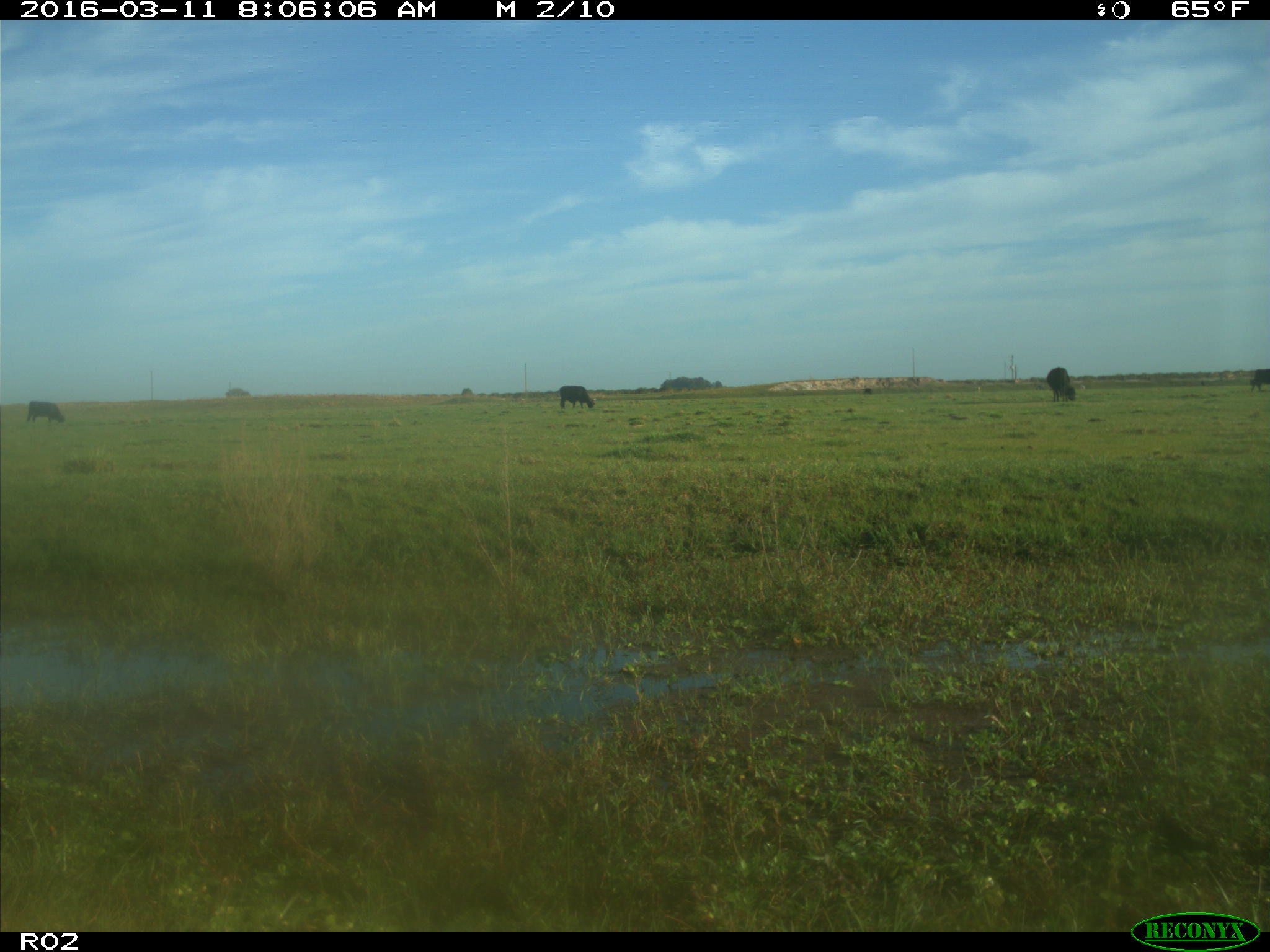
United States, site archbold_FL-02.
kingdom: Animalia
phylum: Chordata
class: Mammalia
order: Artiodactyla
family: Bovidae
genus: Bos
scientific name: Bos taurus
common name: domestic cow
Bos taurus (domestic cow).